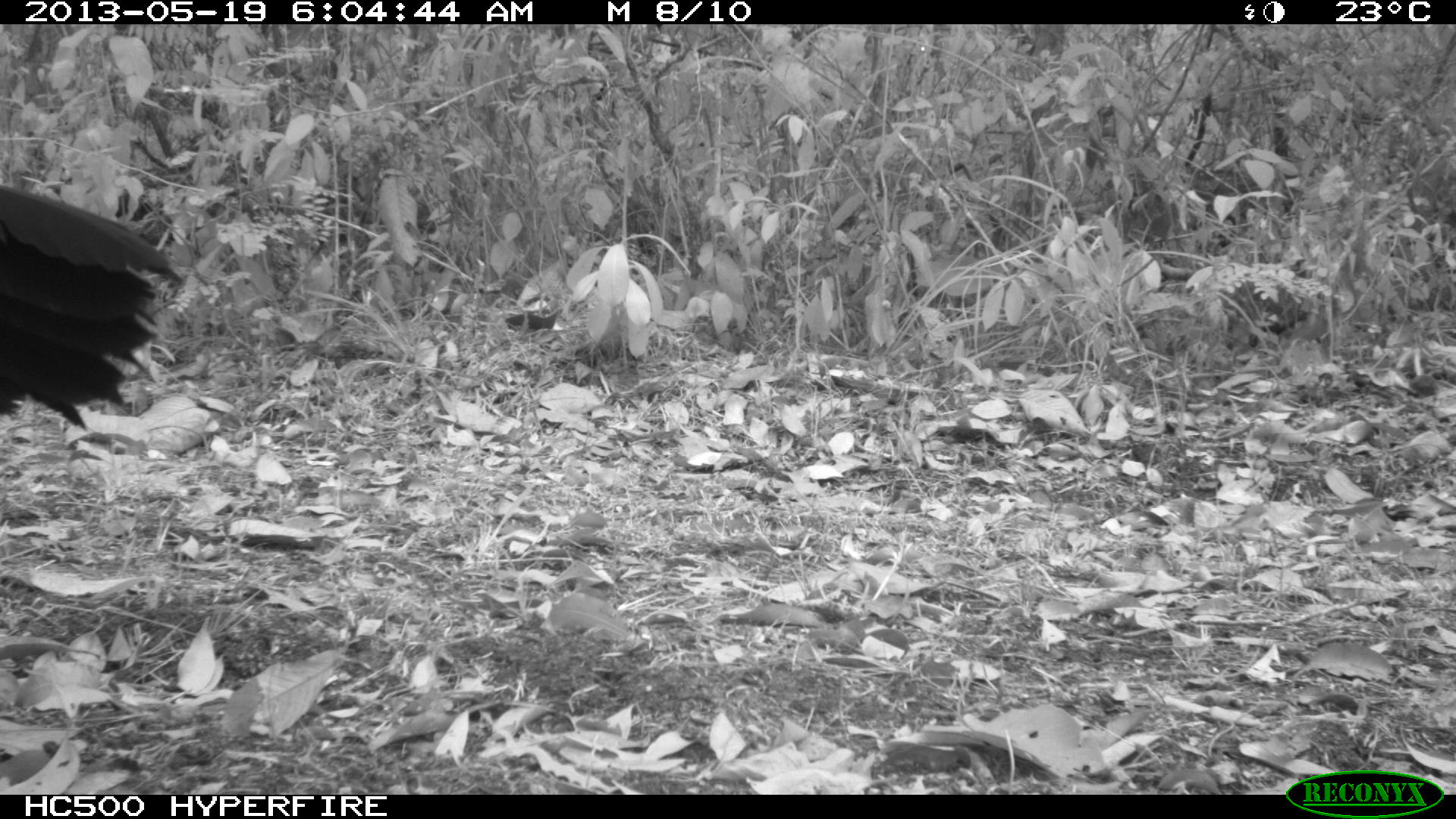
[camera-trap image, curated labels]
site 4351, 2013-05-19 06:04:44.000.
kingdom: Animalia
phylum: Chordata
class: Aves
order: Galliformes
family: Cracidae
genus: Crax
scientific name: Crax rubra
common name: great curassow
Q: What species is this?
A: Crax rubra (great curassow).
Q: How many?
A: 2.